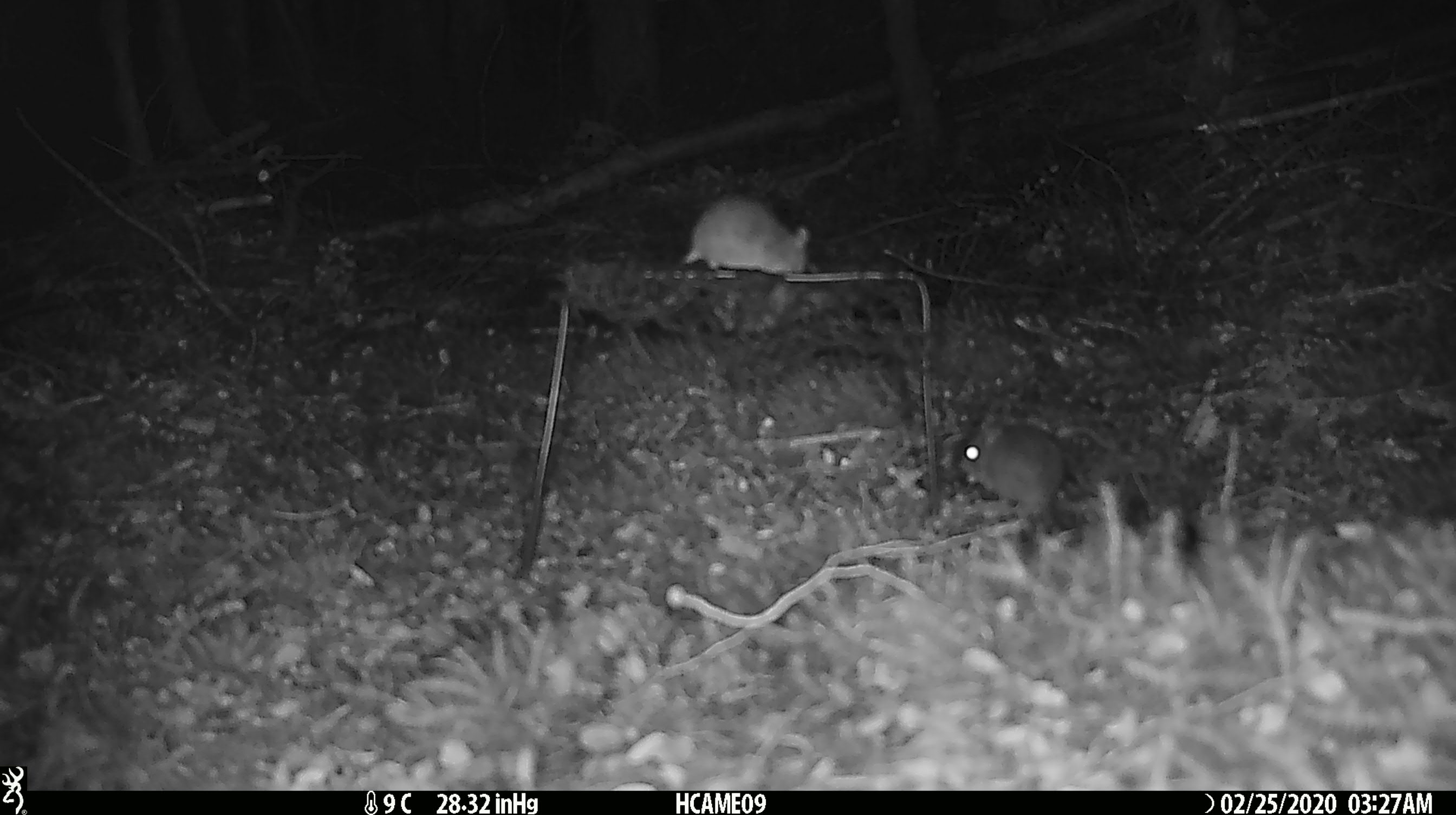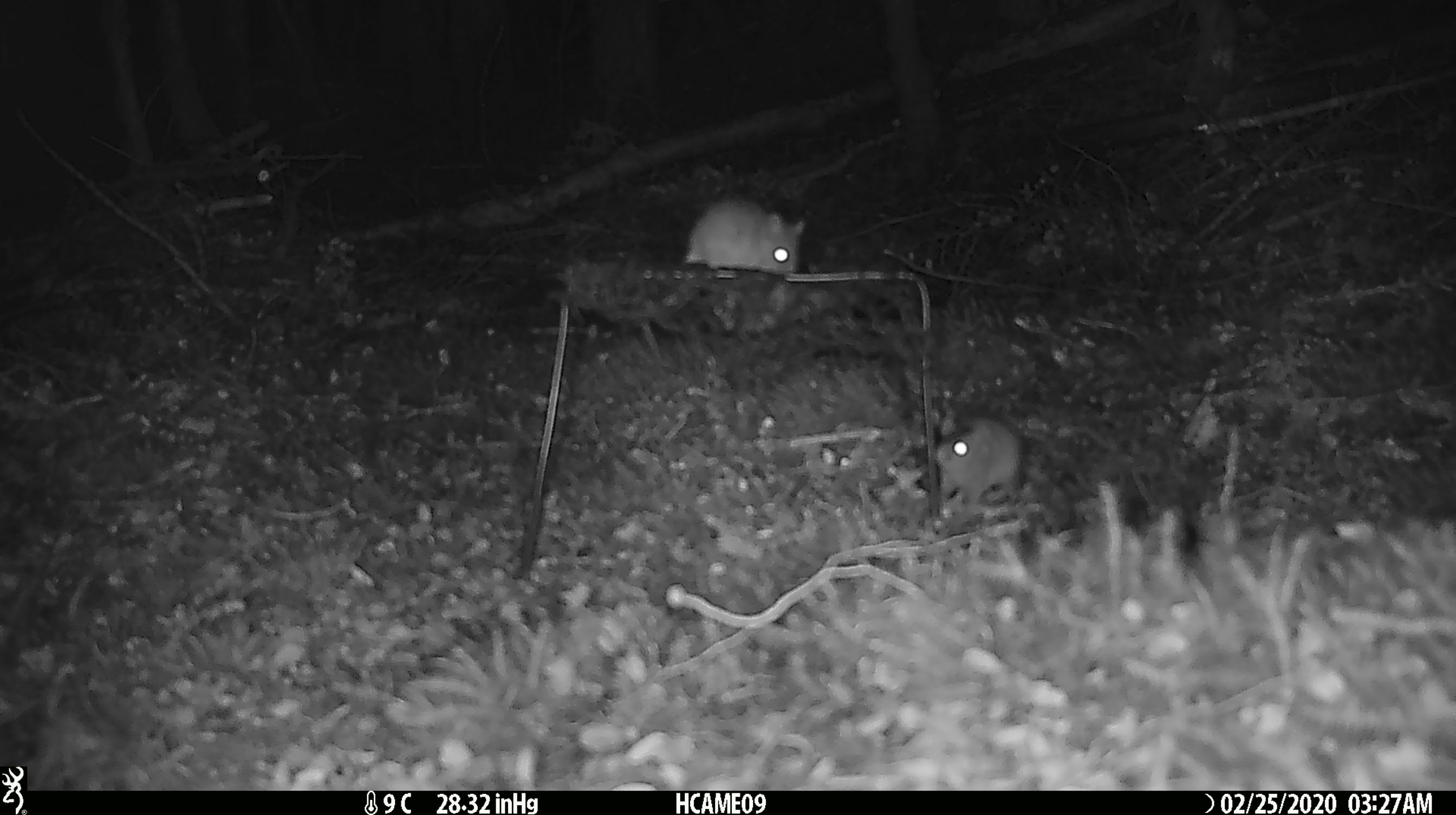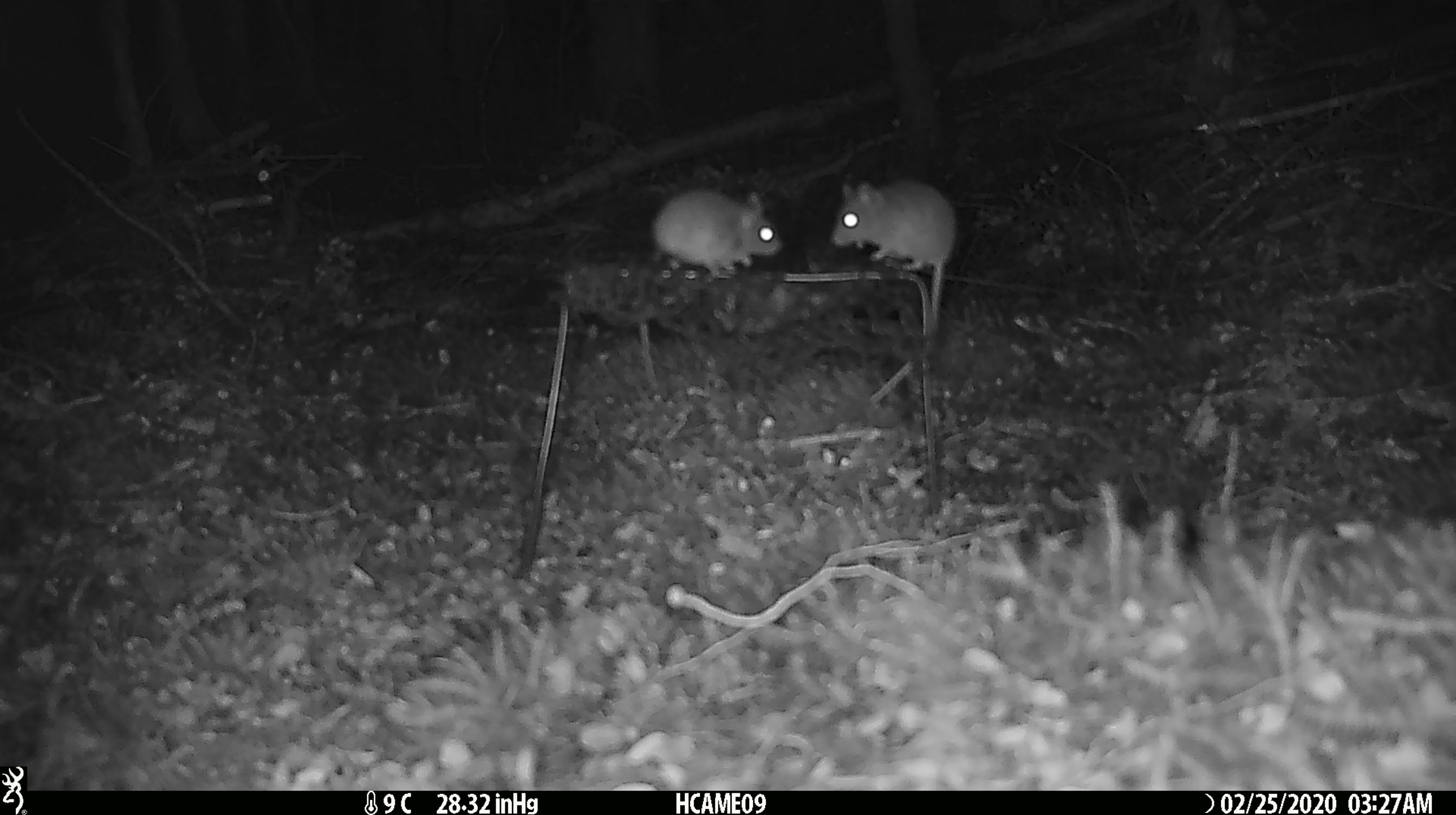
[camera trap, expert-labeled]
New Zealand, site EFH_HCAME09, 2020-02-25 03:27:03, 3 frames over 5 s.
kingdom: Animalia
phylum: Chordata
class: Mammalia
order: Rodentia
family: Muridae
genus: Mus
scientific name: Mus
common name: mouse